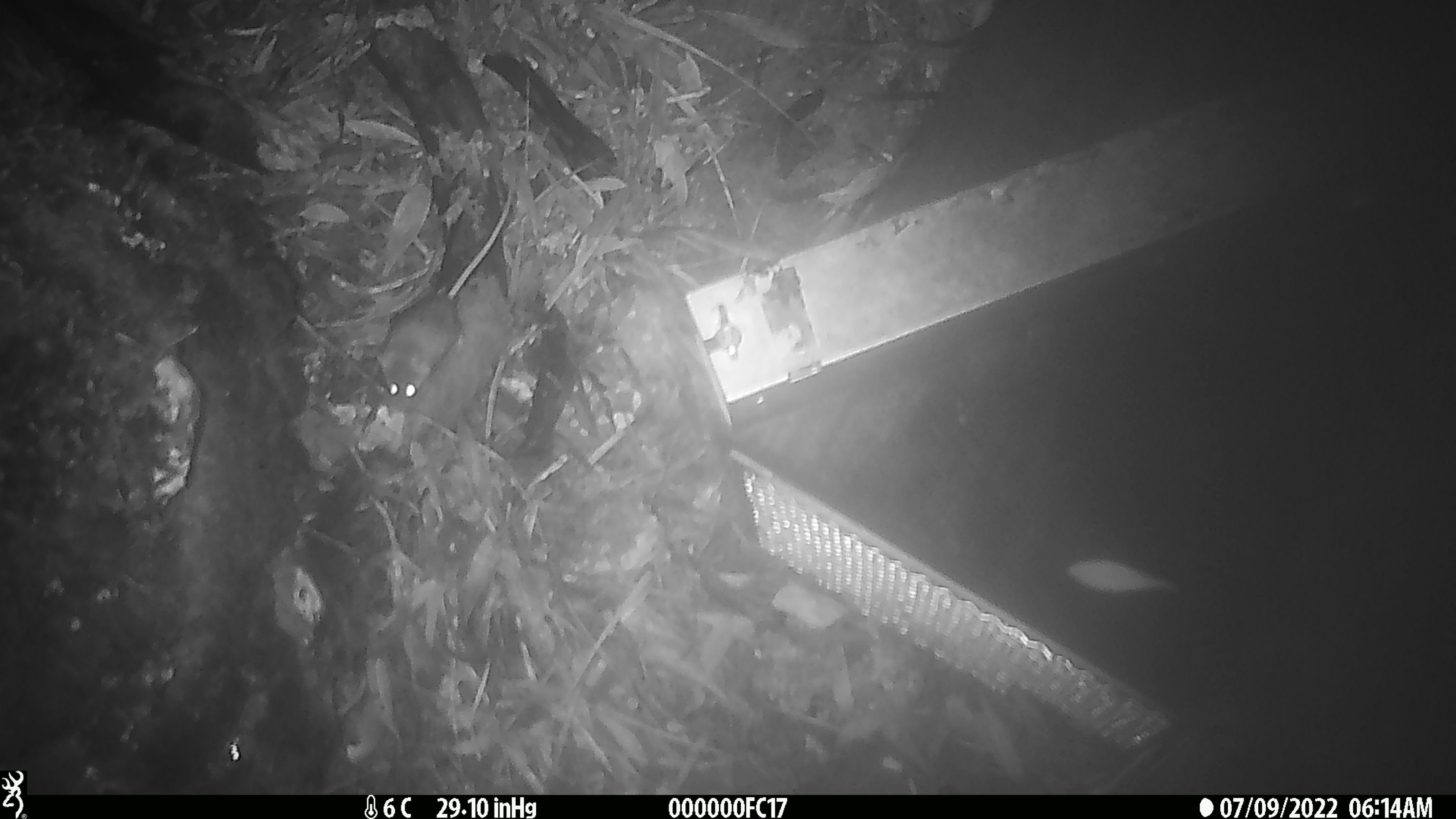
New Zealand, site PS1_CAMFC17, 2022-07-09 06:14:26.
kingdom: Animalia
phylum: Chordata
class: Mammalia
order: Rodentia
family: Muridae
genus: Mus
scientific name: Mus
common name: mouse